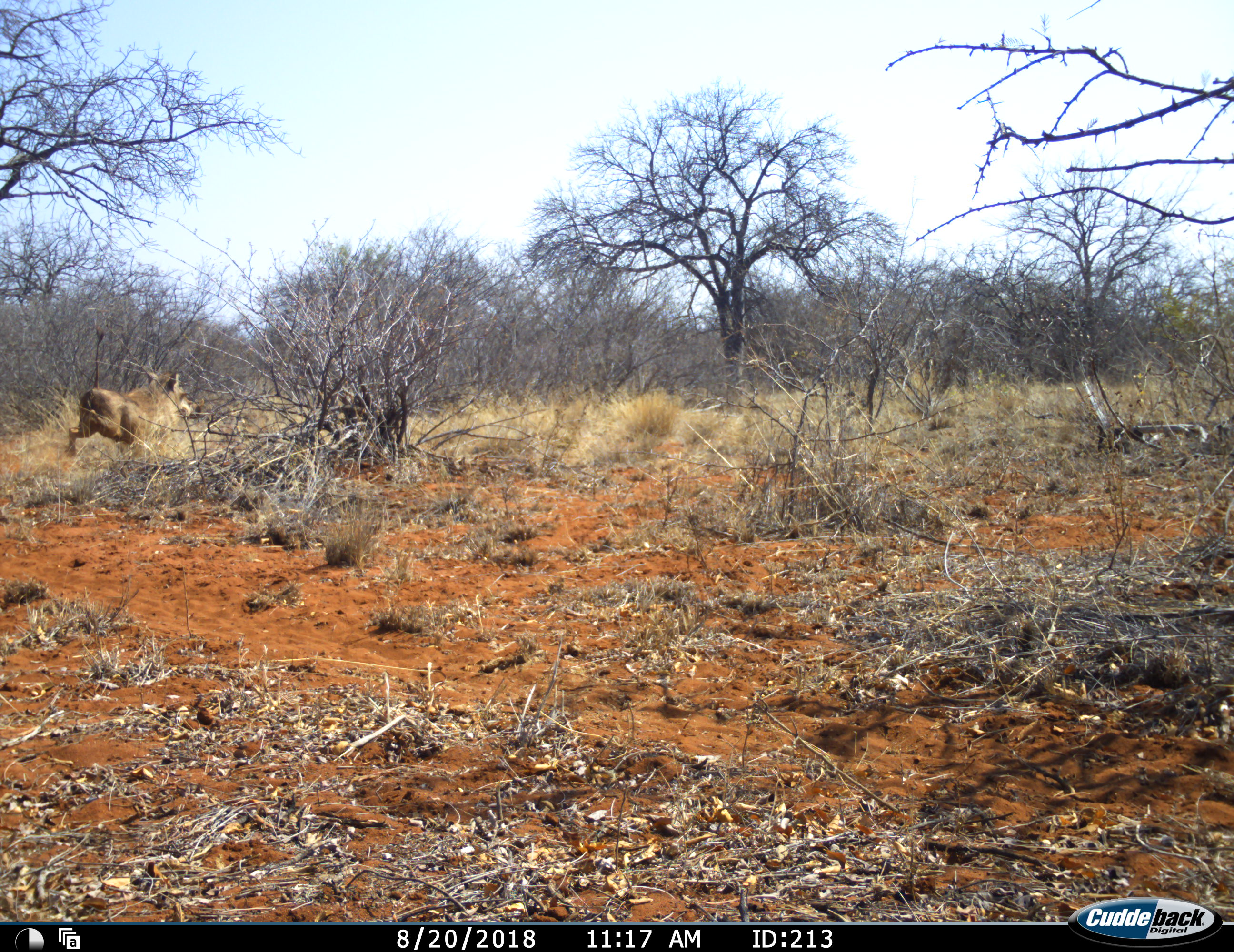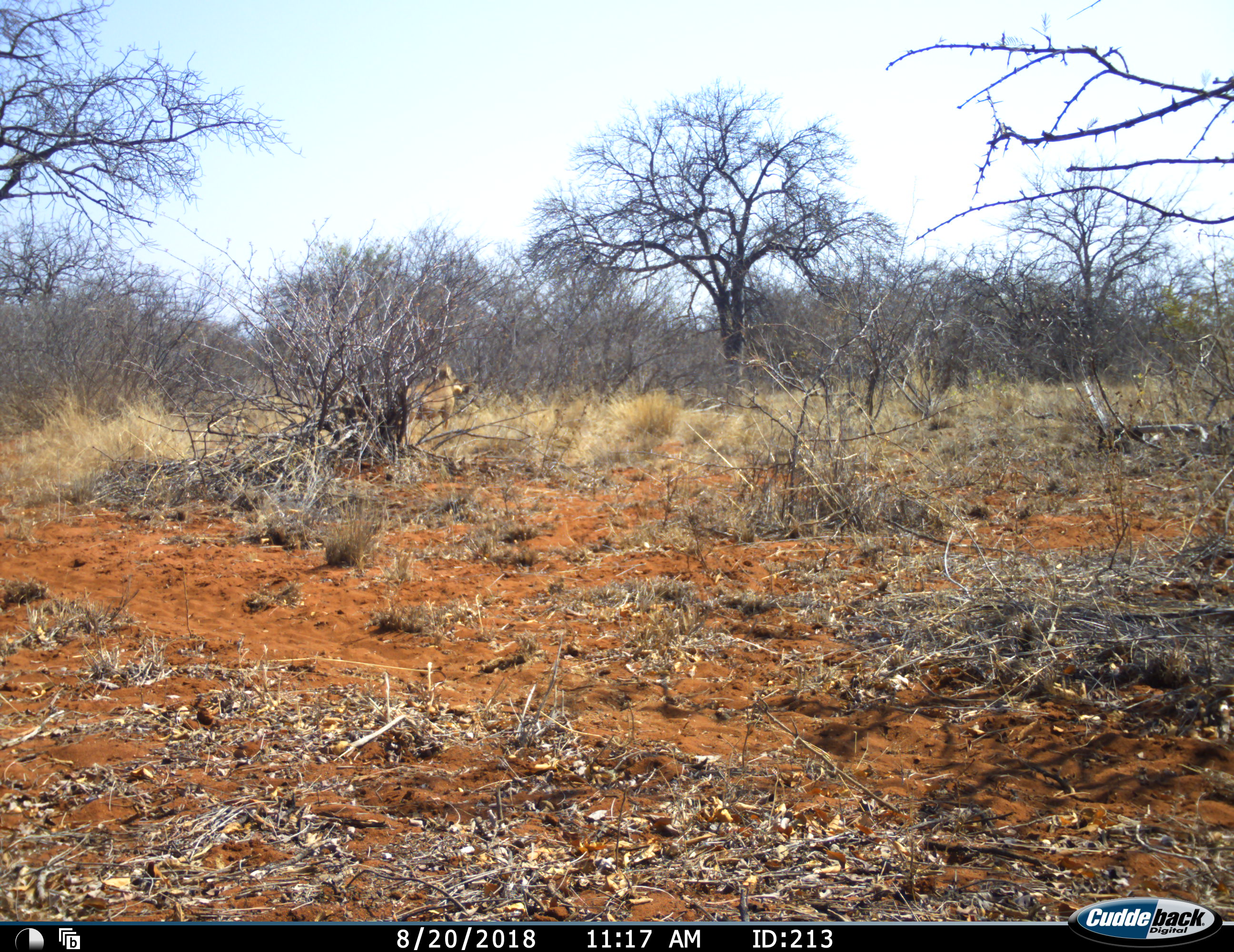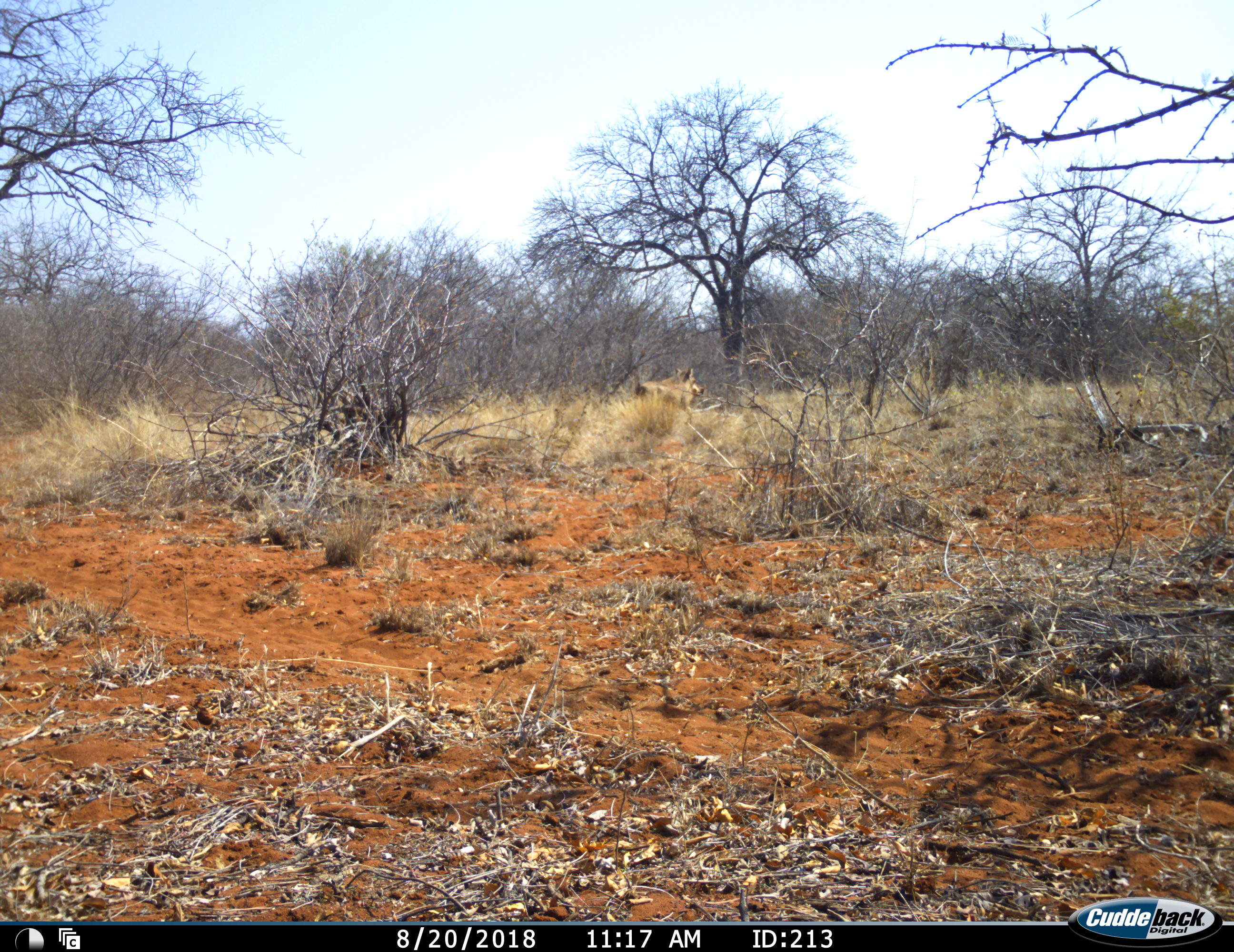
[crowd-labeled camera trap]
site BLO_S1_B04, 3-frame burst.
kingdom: Animalia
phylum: Chordata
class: Mammalia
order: Artiodactyla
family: Suidae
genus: Phacochoerus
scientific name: Phacochoerus africanus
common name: warthog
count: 1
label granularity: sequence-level